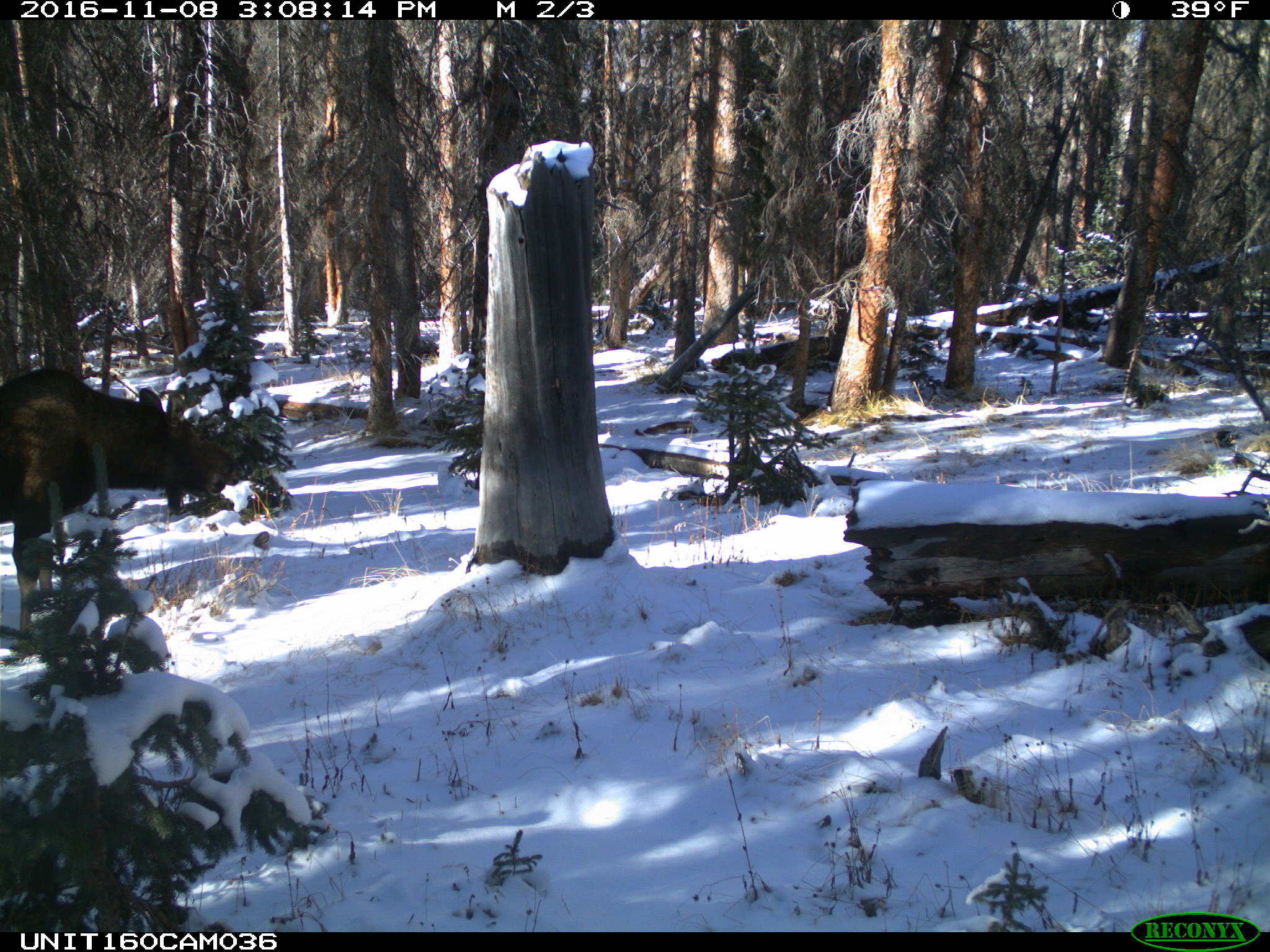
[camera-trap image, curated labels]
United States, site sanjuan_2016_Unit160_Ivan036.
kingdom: Animalia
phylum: Chordata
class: Mammalia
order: Artiodactyla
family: Cervidae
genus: Alces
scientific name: Alces alces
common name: moose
Alces alces (moose).